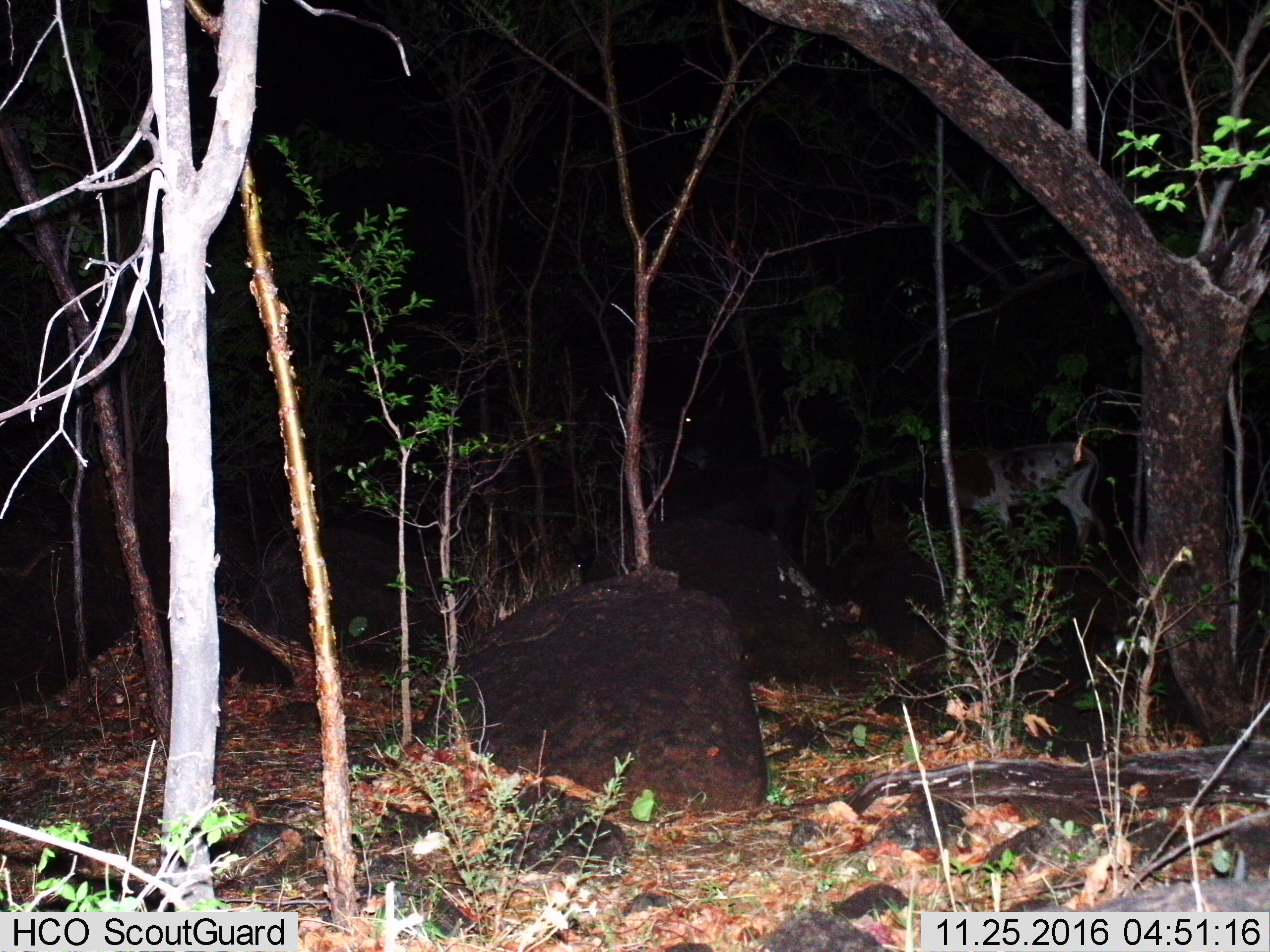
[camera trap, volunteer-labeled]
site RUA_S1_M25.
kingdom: Animalia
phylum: Chordata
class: Mammalia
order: Artiodactyla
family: Bovidae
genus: Bos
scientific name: Bos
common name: cattle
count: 2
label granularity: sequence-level